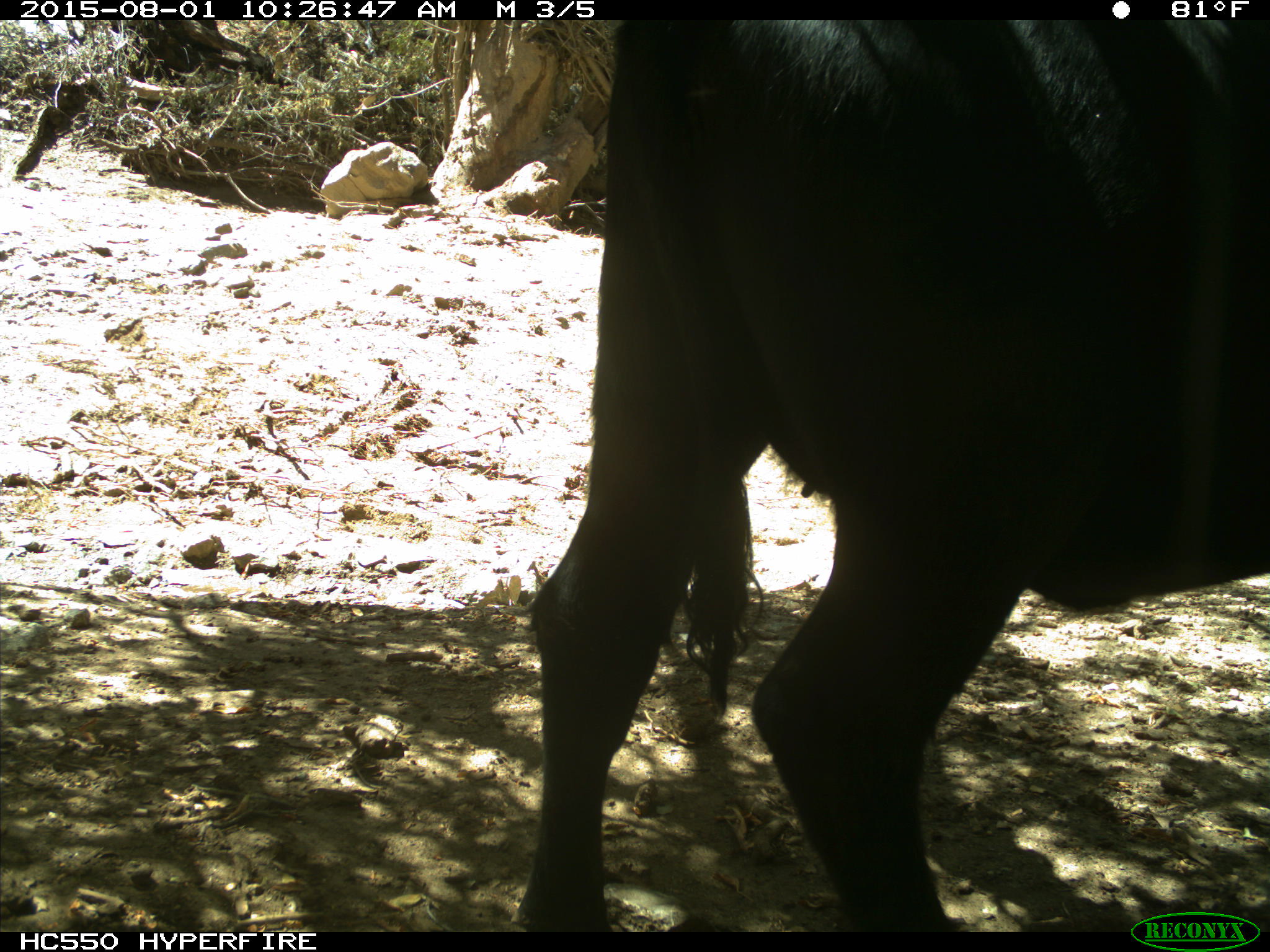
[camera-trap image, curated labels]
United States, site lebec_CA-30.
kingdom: Animalia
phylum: Chordata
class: Mammalia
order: Artiodactyla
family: Bovidae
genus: Bos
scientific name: Bos taurus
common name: domestic cow